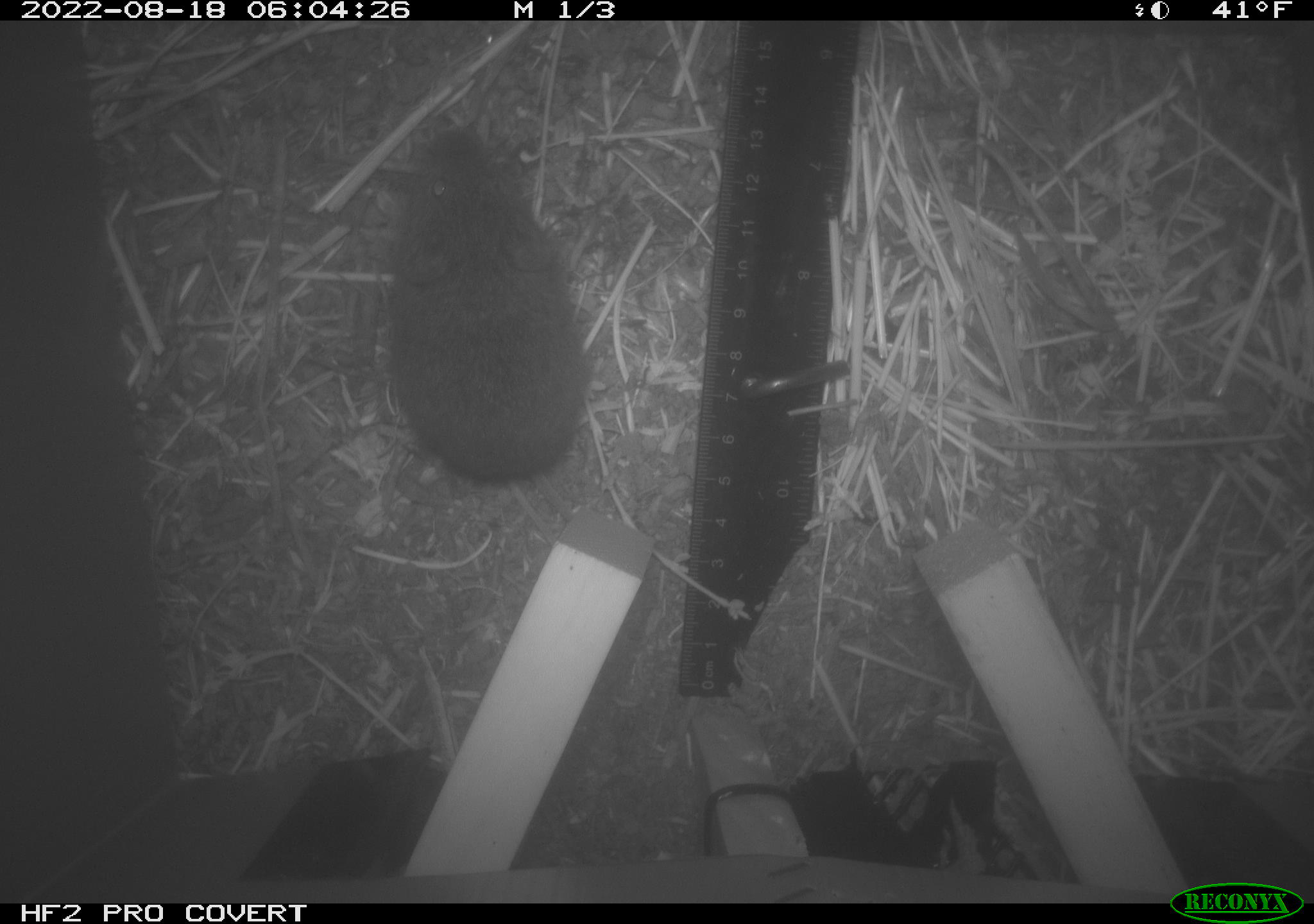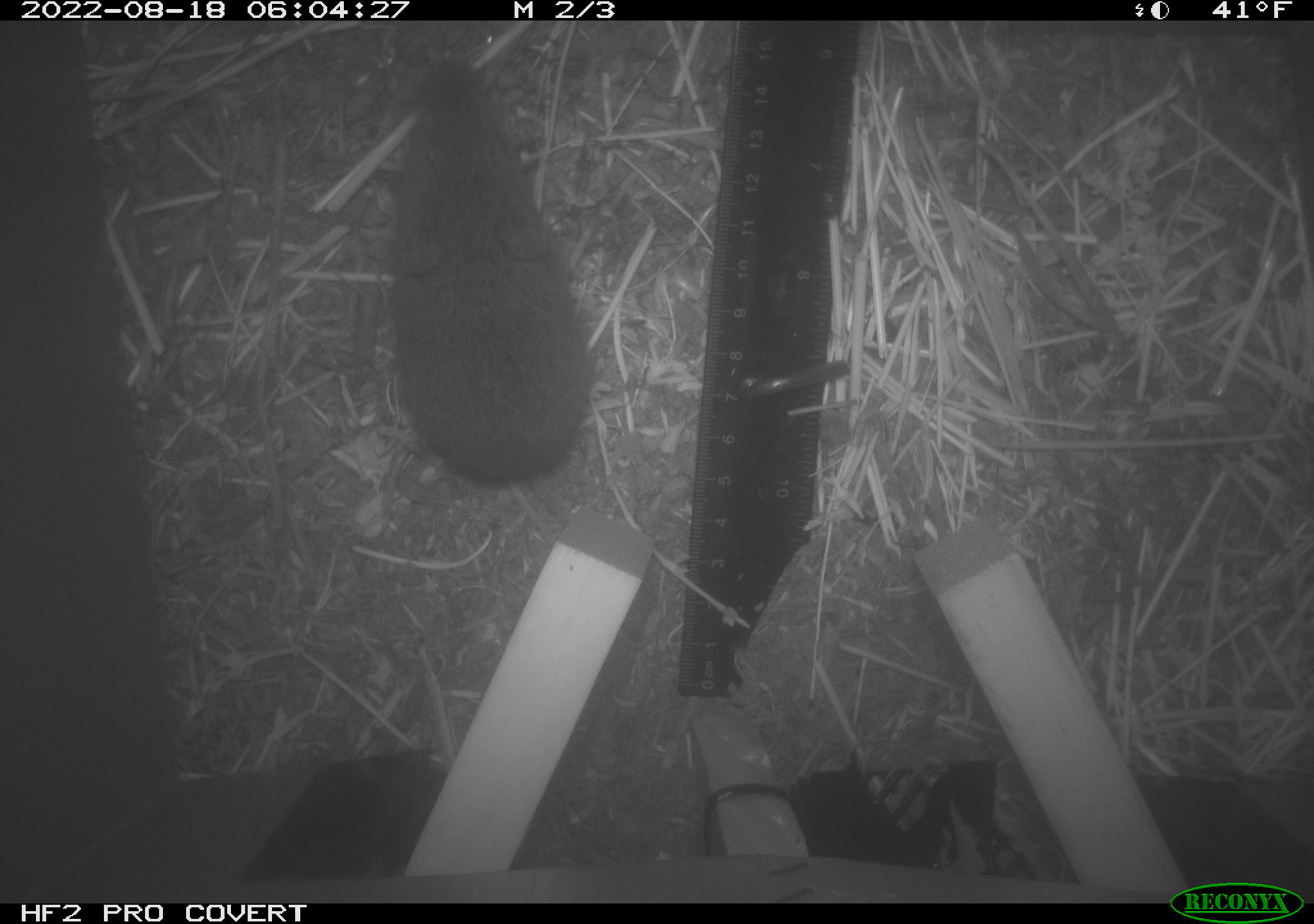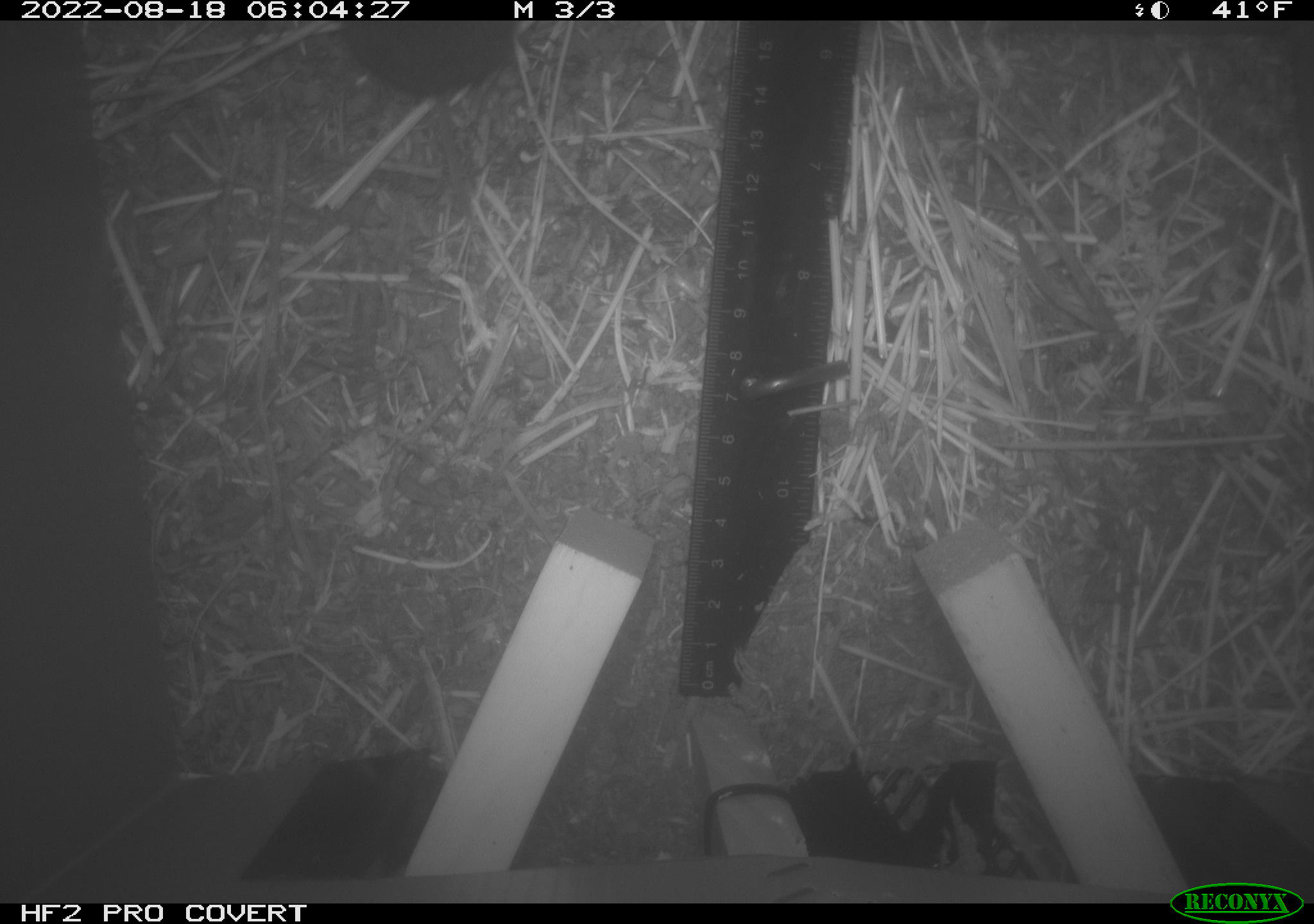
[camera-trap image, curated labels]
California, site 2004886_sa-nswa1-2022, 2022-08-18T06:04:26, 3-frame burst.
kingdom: Animalia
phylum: Chordata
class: Mammalia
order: Rodentia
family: Cricetidae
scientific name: Cricetidae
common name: hamsters, voles, lemmings, and allies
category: cricetidae family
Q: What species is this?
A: Cricetidae family (hamsters, voles, lemmings, and allies) (Cricetidae).